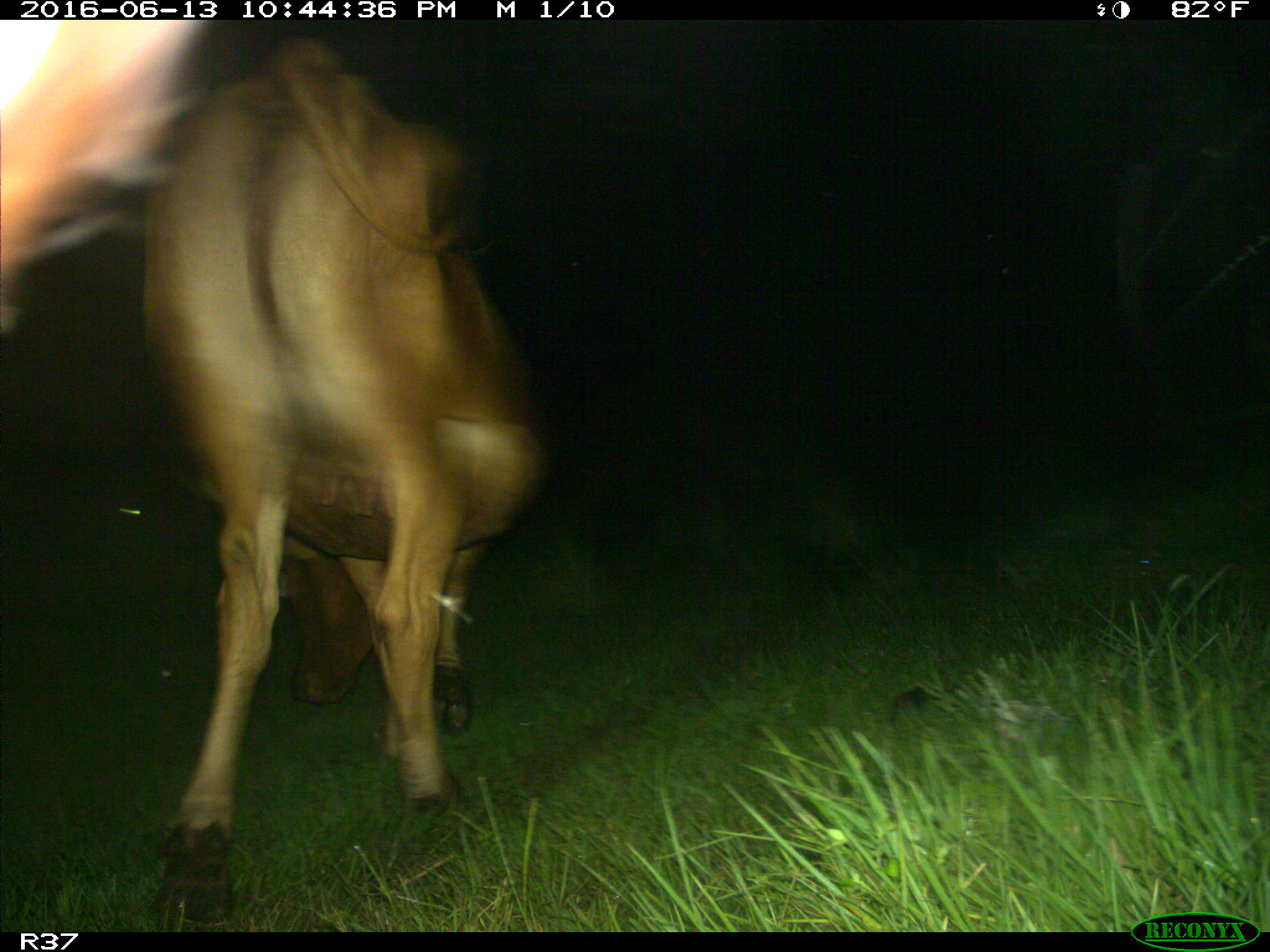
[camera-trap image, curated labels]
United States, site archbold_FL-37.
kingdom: Animalia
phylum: Chordata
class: Mammalia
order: Artiodactyla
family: Bovidae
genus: Bos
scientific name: Bos taurus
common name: domestic cow